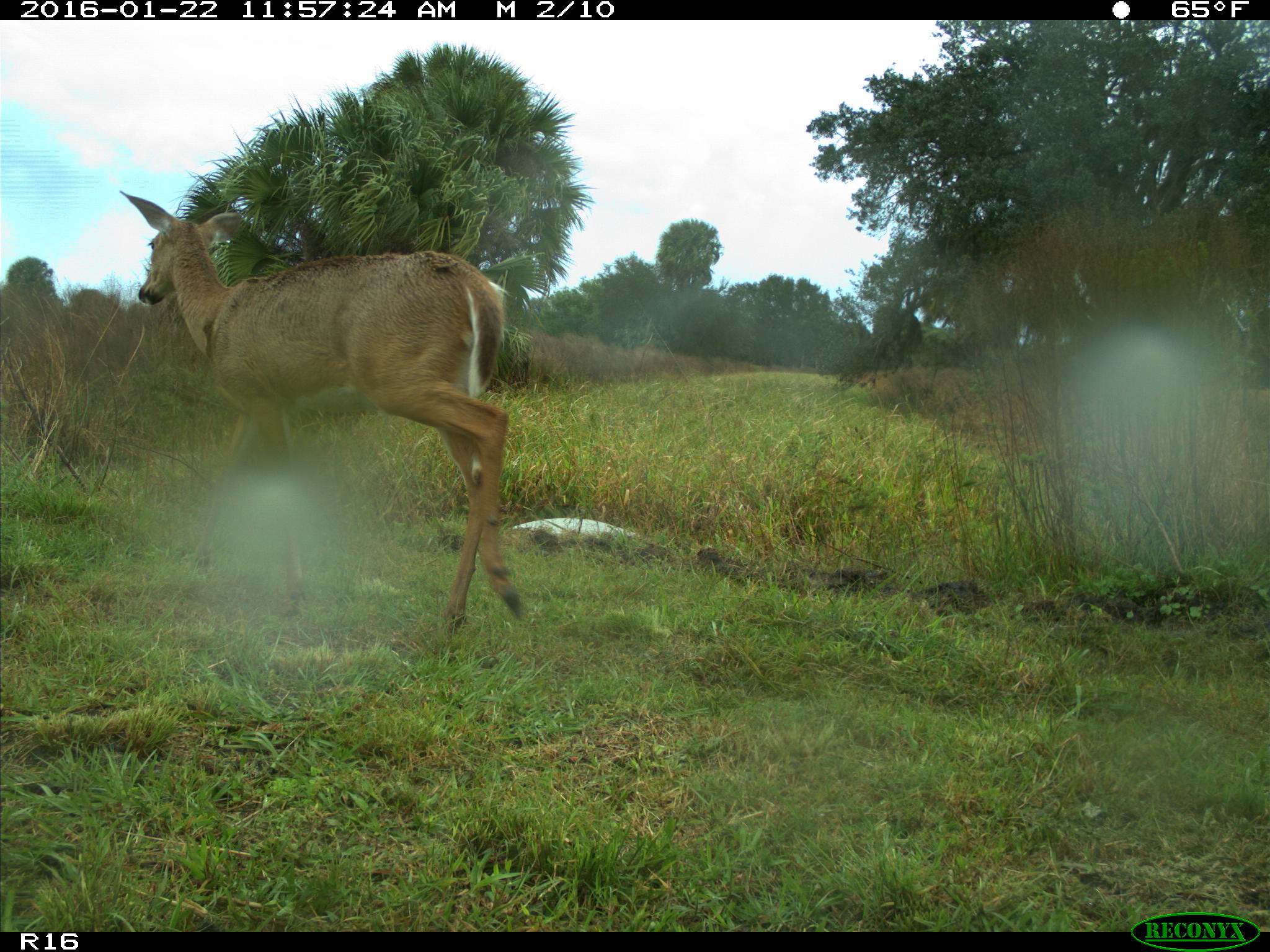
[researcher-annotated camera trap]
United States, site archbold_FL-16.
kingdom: Animalia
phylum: Chordata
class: Mammalia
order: Artiodactyla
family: Cervidae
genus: Odocoileus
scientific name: Odocoileus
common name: deer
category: unidentified deer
Unidentified deer (deer) (Odocoileus).